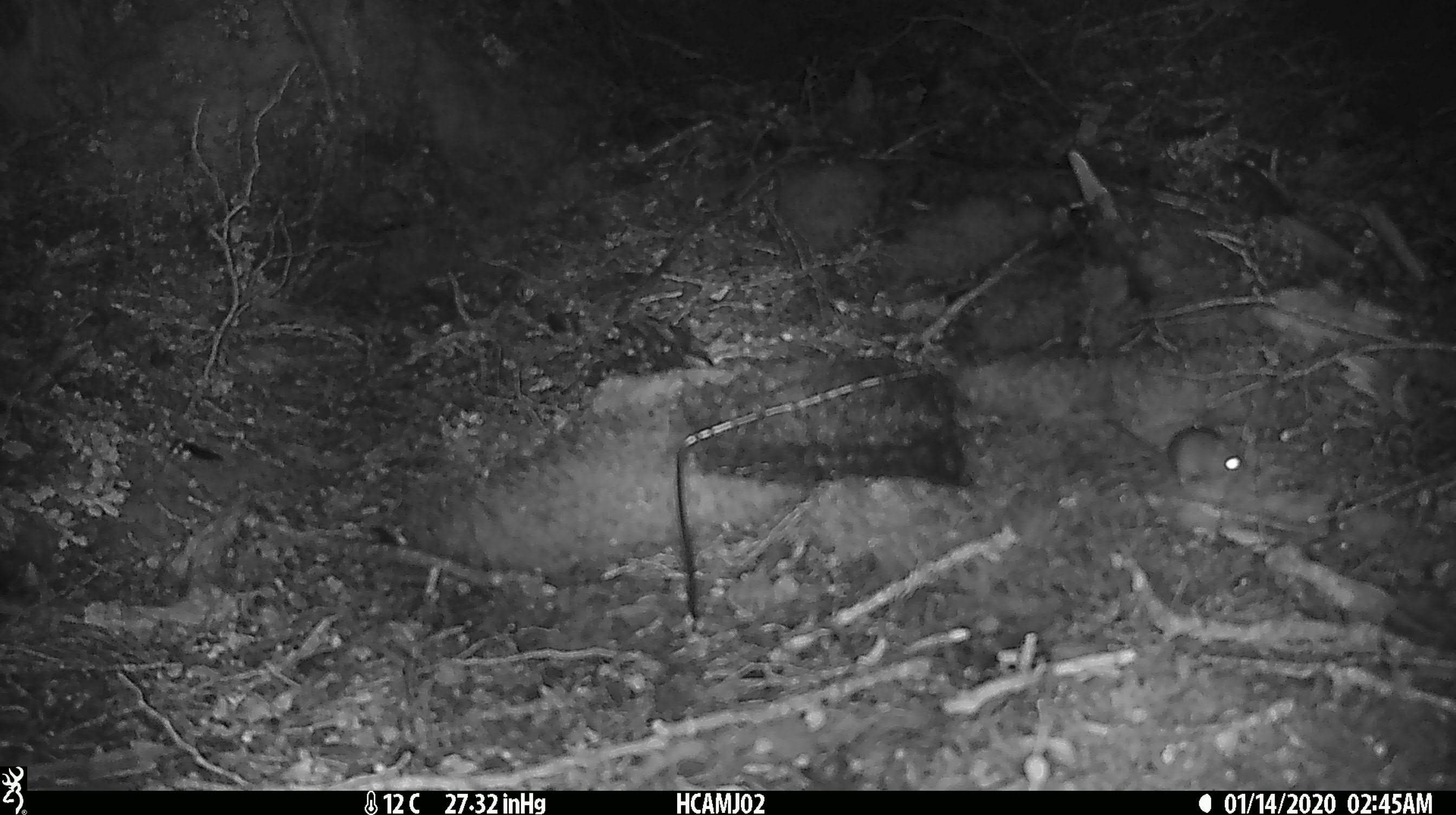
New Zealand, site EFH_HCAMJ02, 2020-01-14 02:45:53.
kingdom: Animalia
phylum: Chordata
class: Mammalia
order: Rodentia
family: Muridae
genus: Mus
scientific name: Mus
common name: mouse